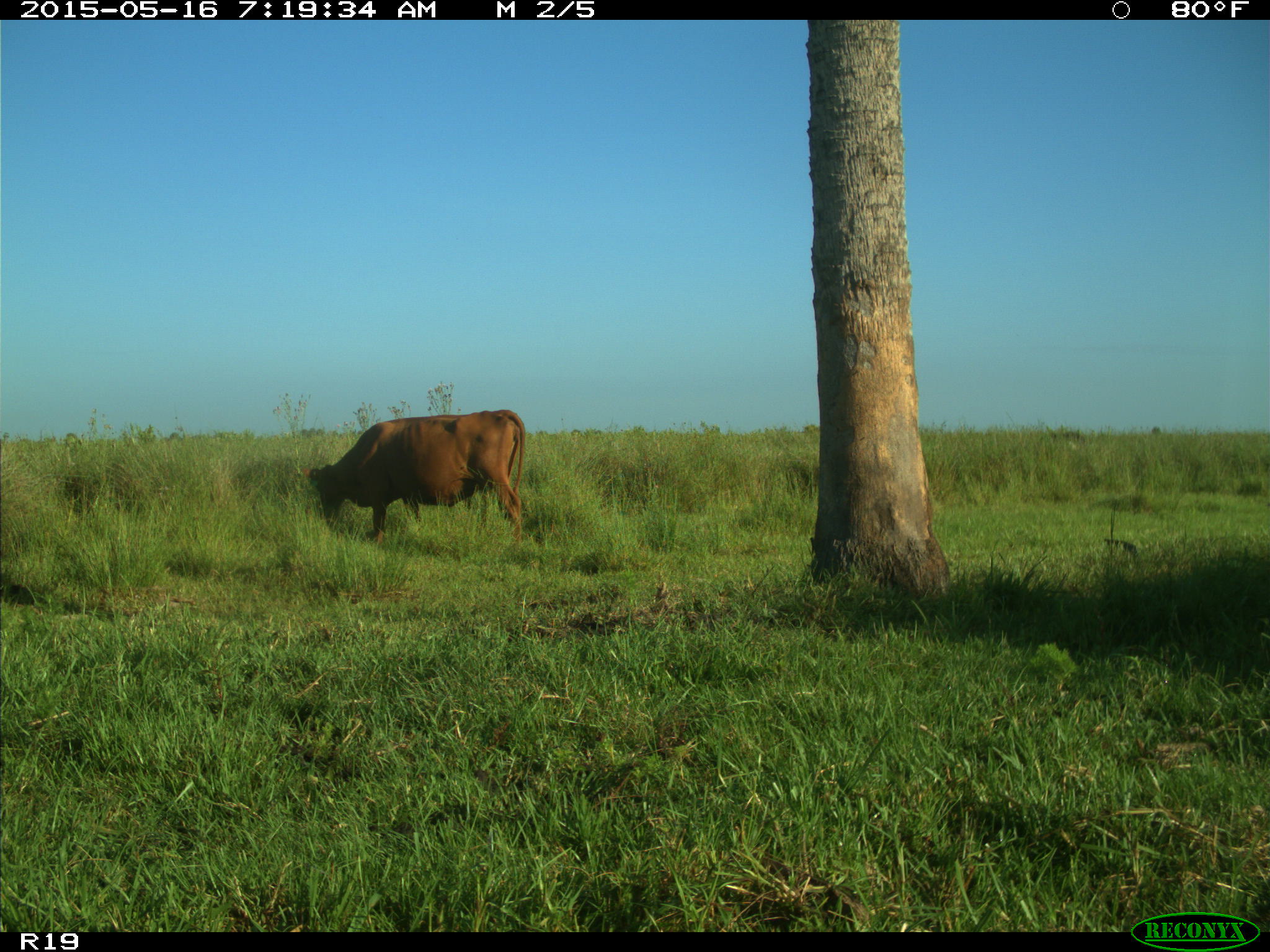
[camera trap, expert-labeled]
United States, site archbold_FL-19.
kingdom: Animalia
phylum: Chordata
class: Mammalia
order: Artiodactyla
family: Bovidae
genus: Bos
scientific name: Bos taurus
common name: domestic cow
Bos taurus (domestic cow).